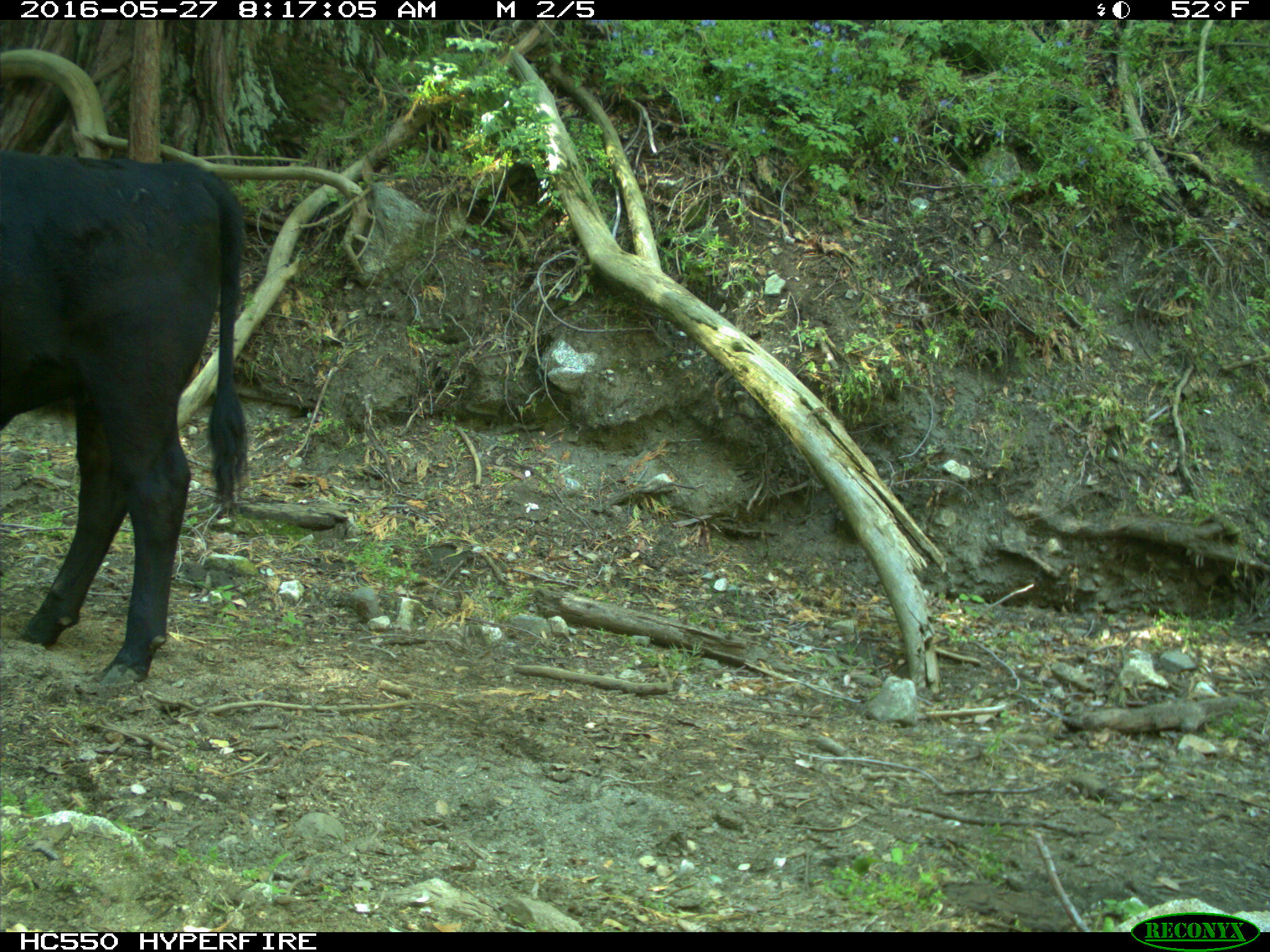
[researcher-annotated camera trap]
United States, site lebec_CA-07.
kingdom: Animalia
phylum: Chordata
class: Mammalia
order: Artiodactyla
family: Bovidae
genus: Bos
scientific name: Bos taurus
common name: domestic cow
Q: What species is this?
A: Bos taurus (domestic cow).